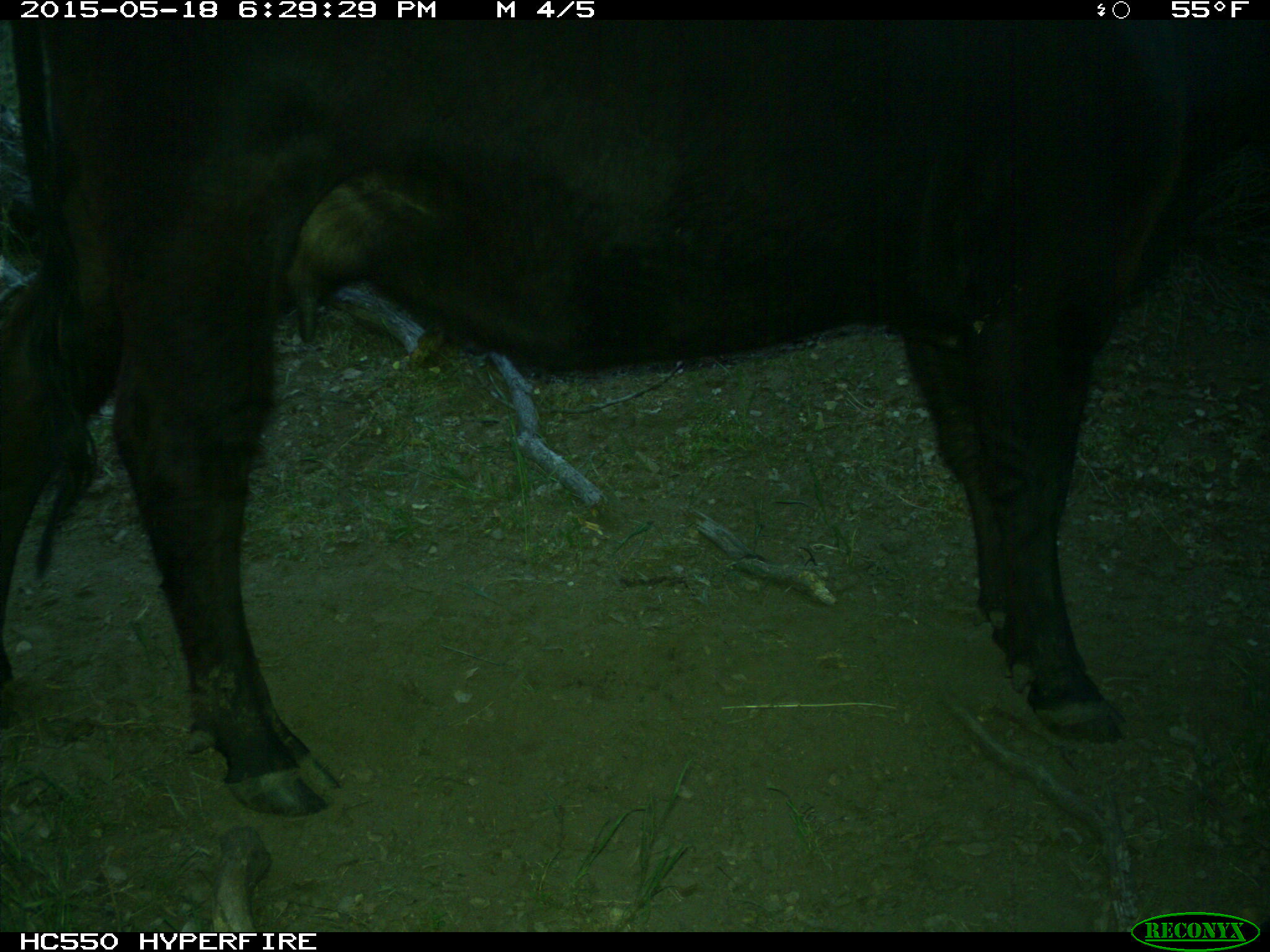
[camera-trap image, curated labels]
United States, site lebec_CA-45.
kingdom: Animalia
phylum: Chordata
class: Mammalia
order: Artiodactyla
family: Bovidae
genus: Bos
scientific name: Bos taurus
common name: domestic cow